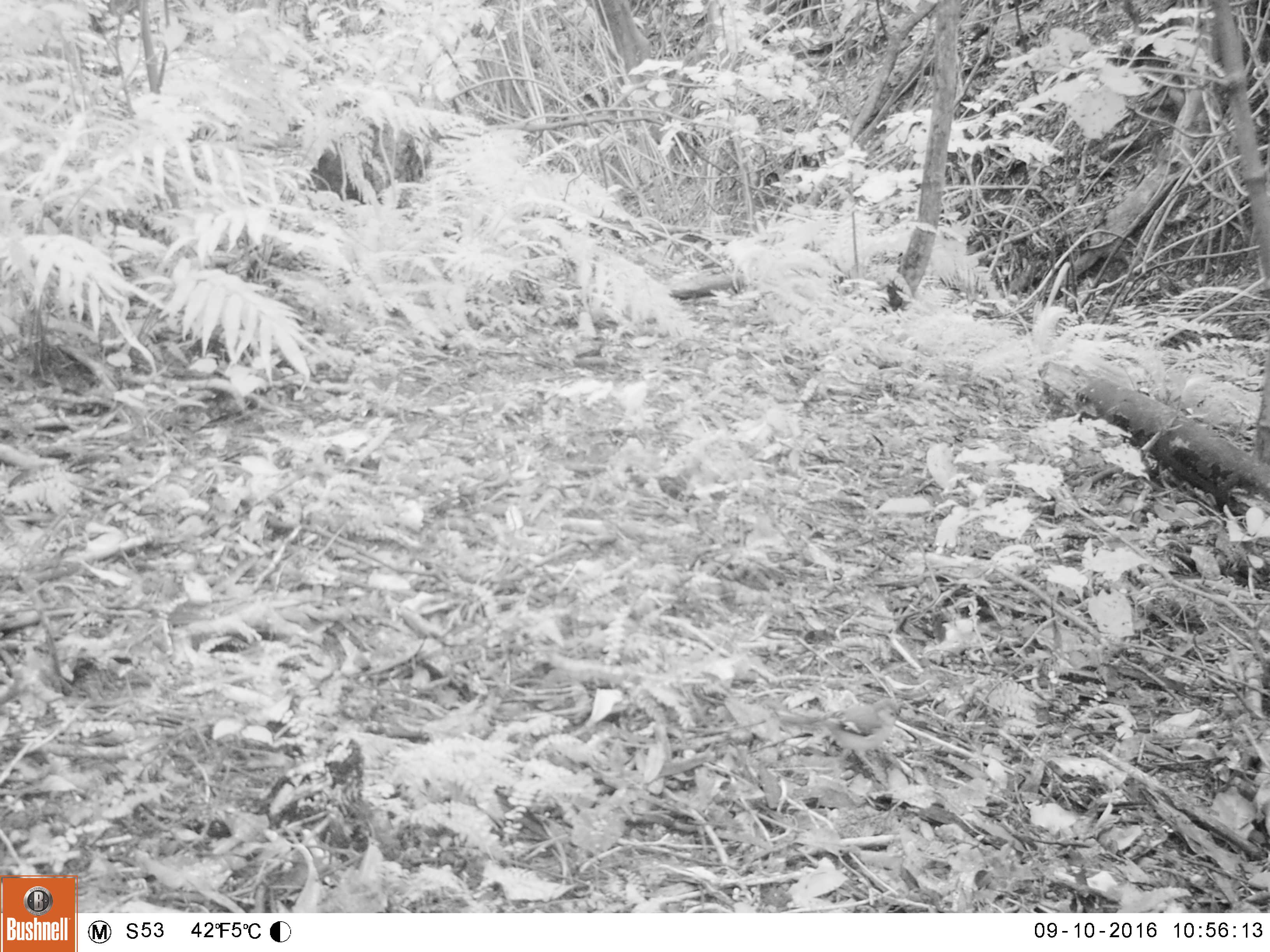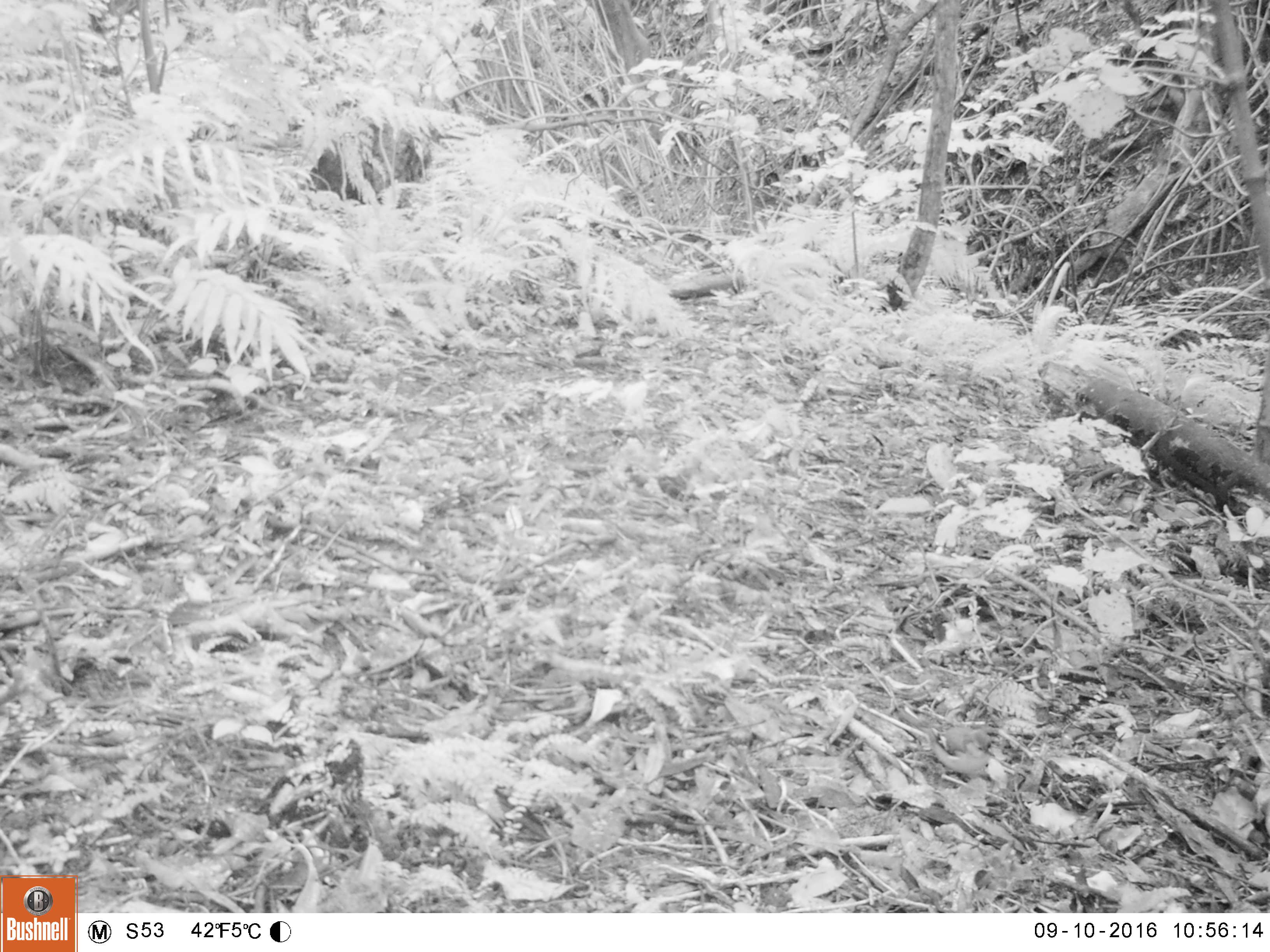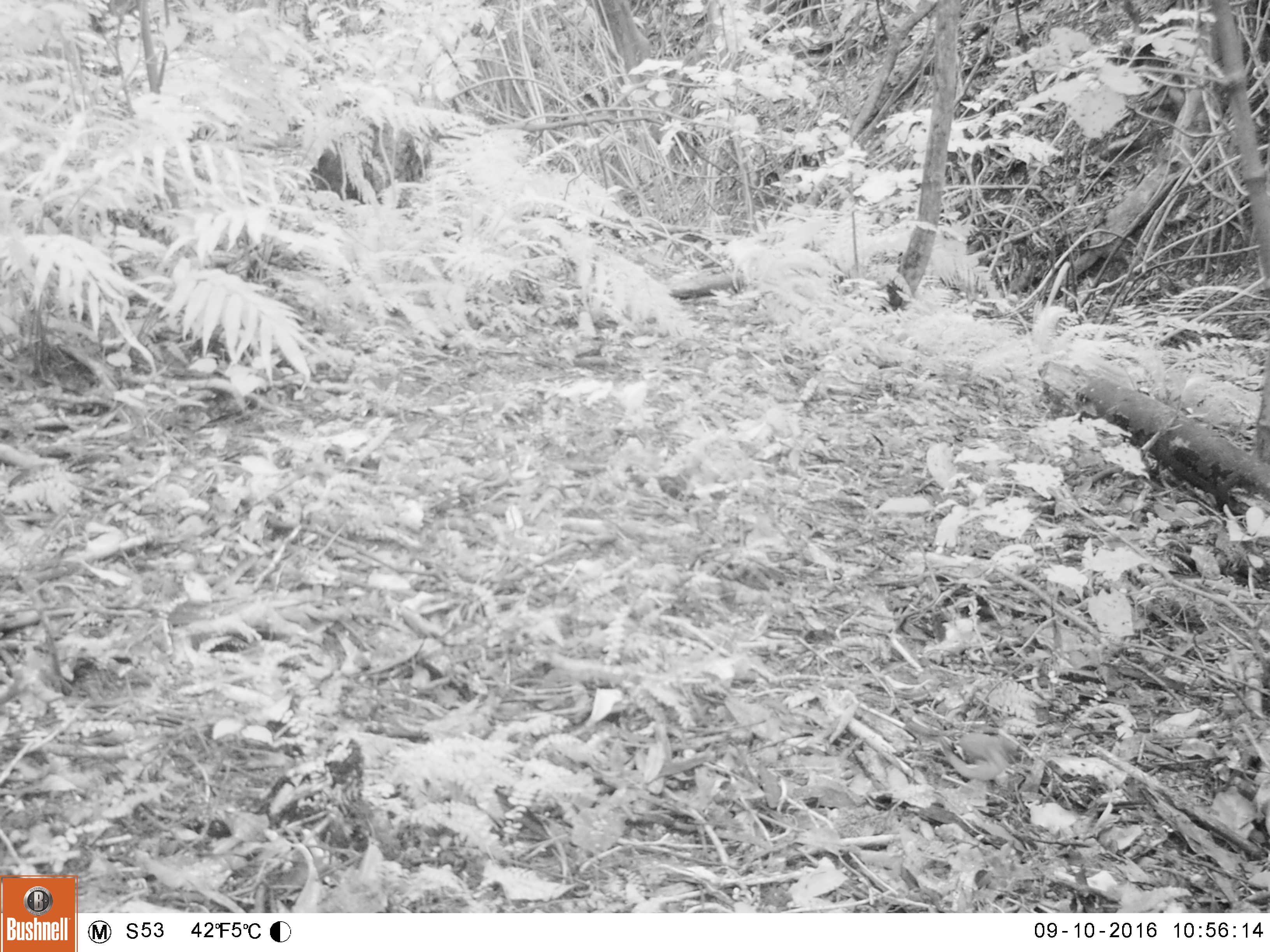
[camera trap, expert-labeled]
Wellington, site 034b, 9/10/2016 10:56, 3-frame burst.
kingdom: Animalia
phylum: Chordata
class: Aves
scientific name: Aves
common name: bird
Bird (Aves).